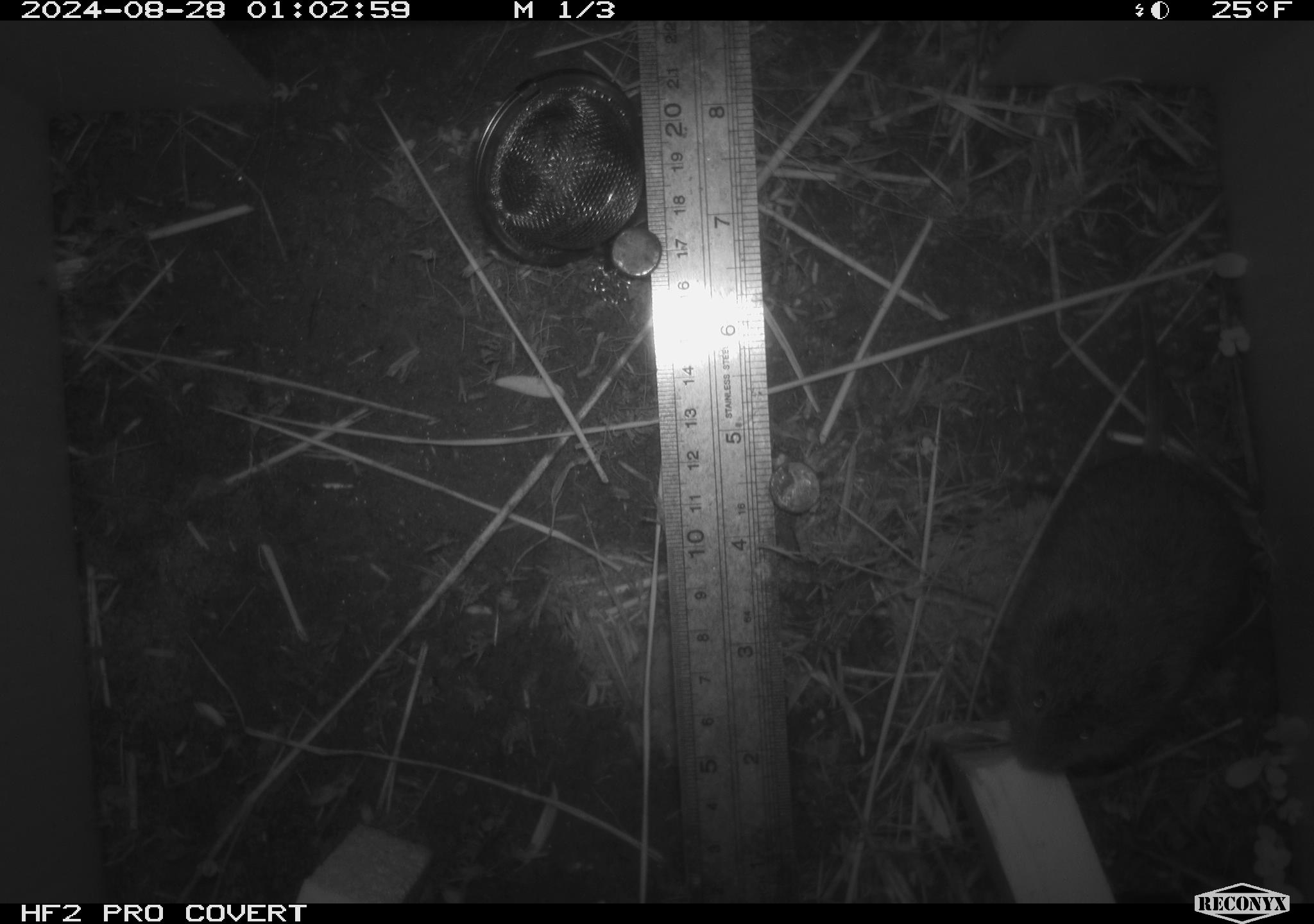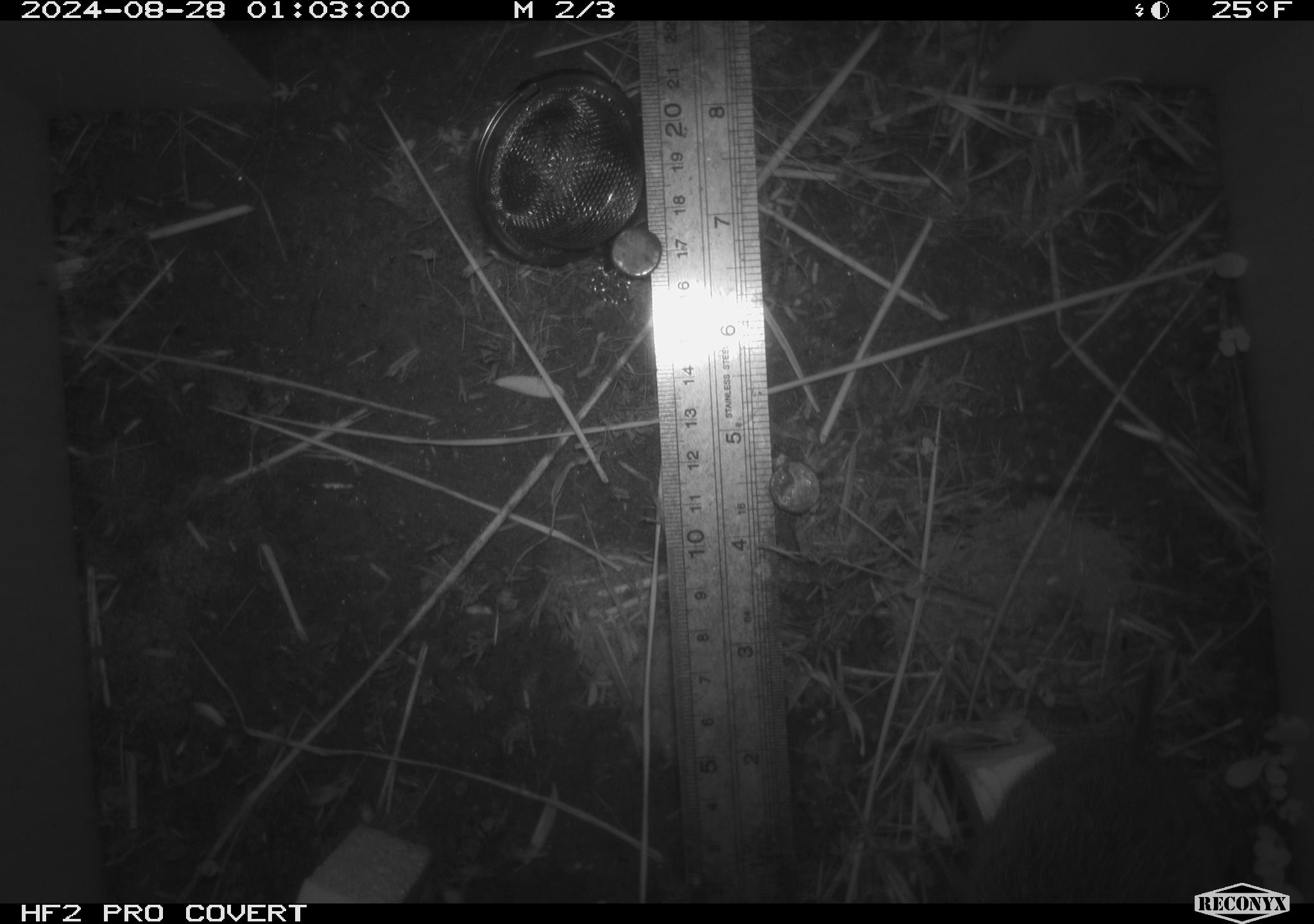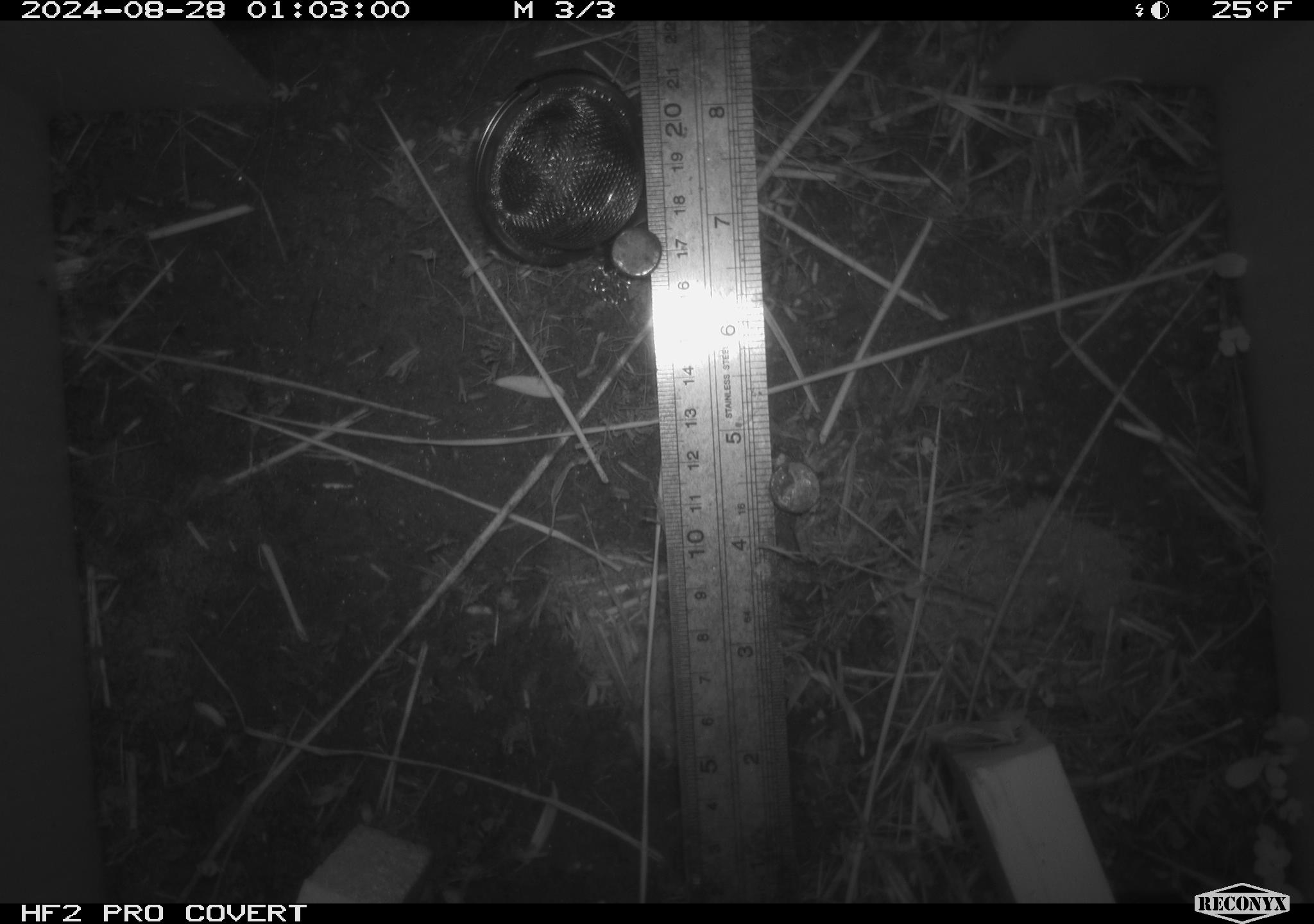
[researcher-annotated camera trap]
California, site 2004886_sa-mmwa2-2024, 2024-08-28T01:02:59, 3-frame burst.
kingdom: Animalia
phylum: Chordata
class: Mammalia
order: Rodentia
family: Cricetidae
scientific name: Arvicolinae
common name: voles, lemmings, and muskrats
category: arvicolinae subfamily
Arvicolinae subfamily (voles, lemmings, and muskrats) (Arvicolinae).